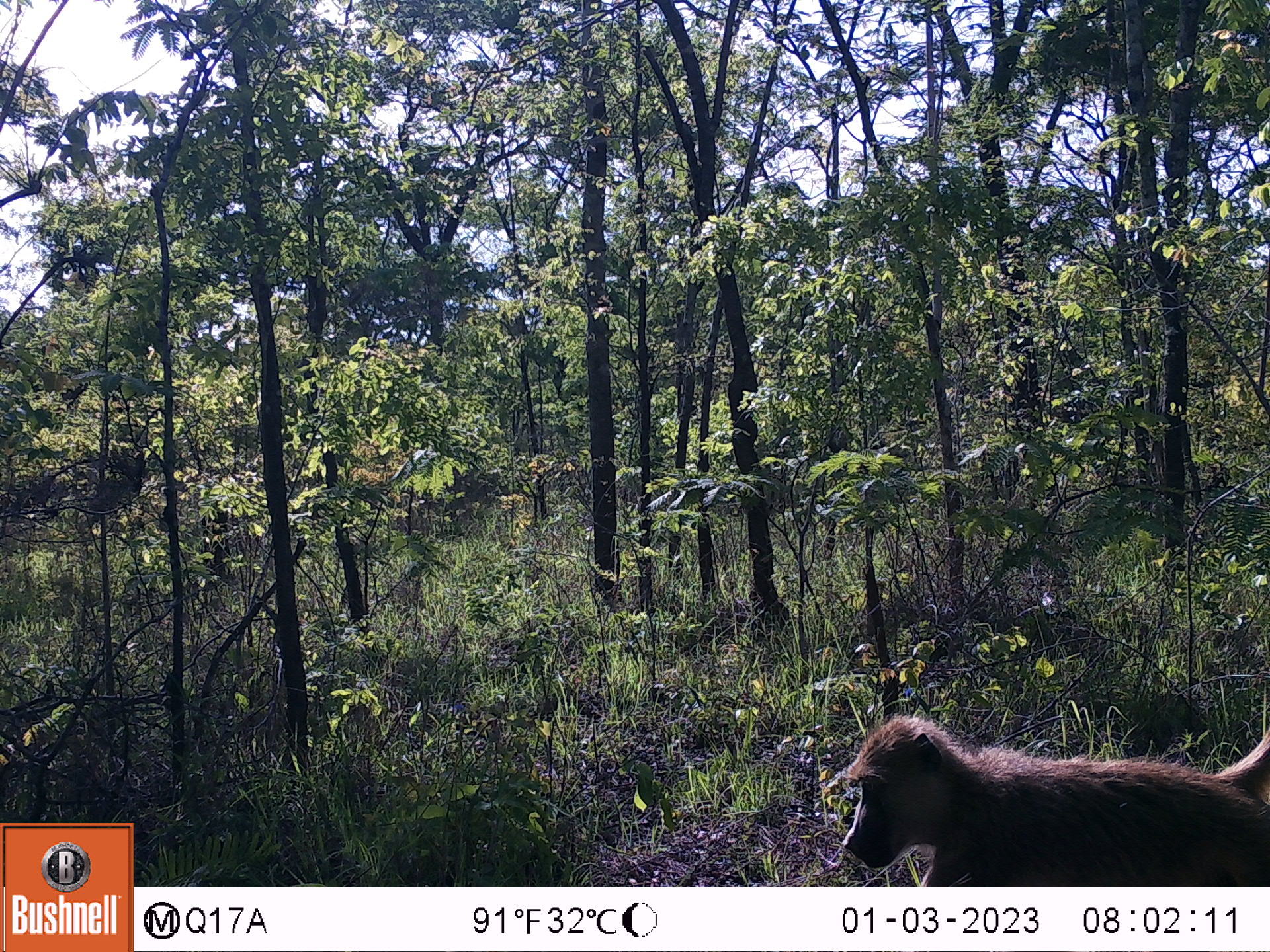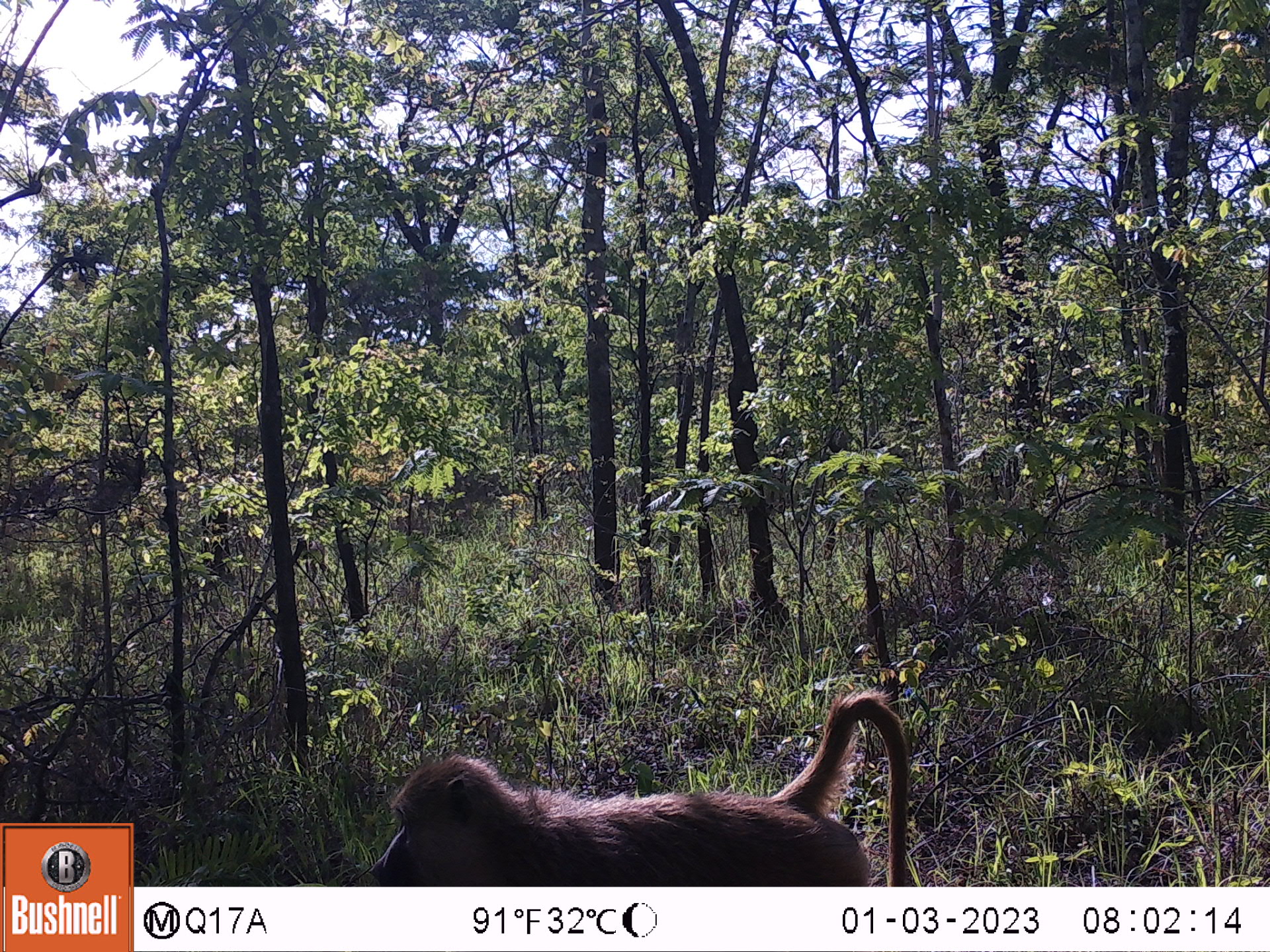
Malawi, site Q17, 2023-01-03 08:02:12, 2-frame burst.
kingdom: Animalia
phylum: Chordata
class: Mammalia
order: Primates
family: Cercopithecidae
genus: Papio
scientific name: Papio cynocephalus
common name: yellow baboon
Yellow baboon (Papio cynocephalus), count 1.